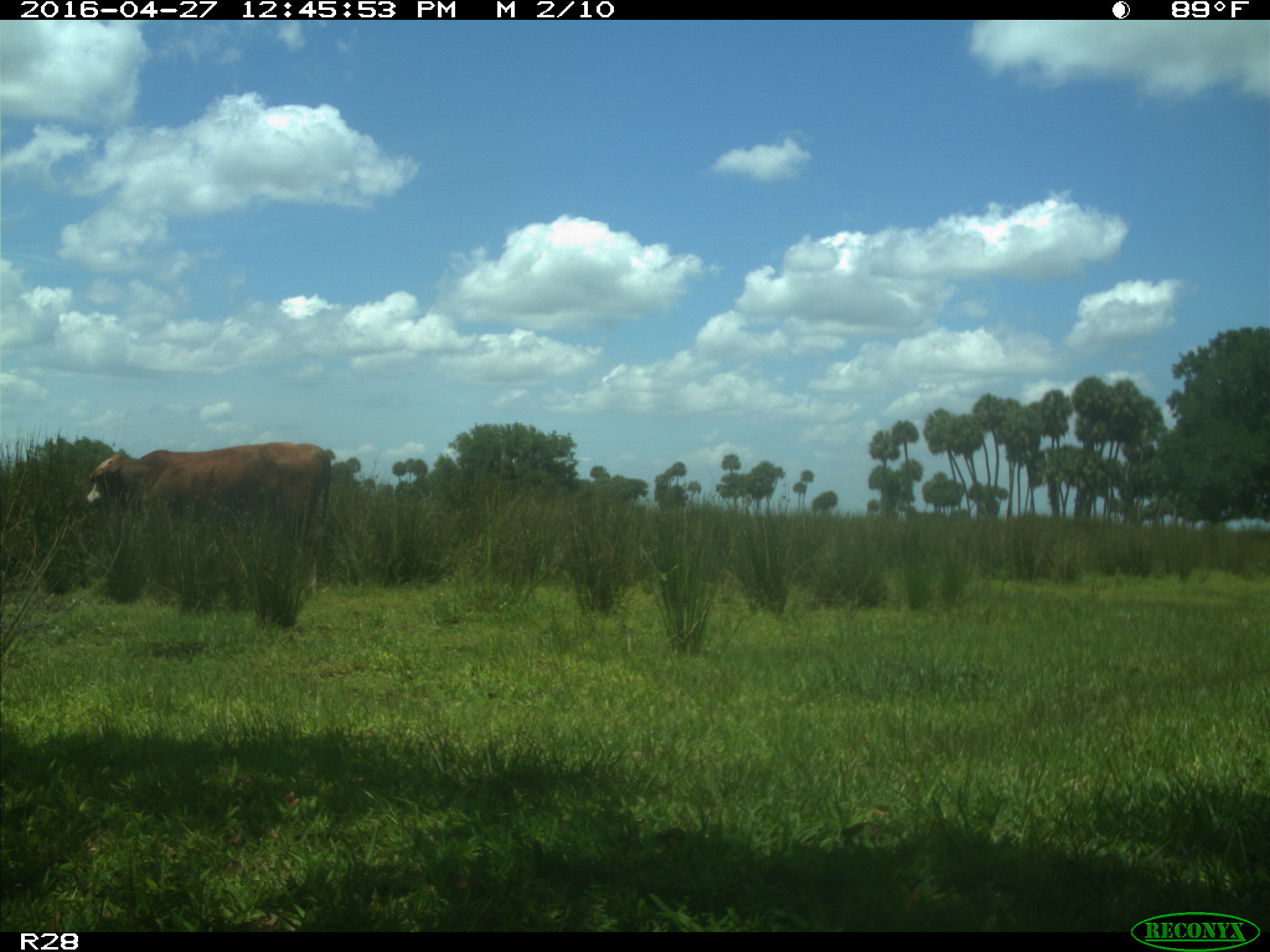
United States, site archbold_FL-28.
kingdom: Animalia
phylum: Chordata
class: Mammalia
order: Artiodactyla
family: Bovidae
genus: Bos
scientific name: Bos taurus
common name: domestic cow